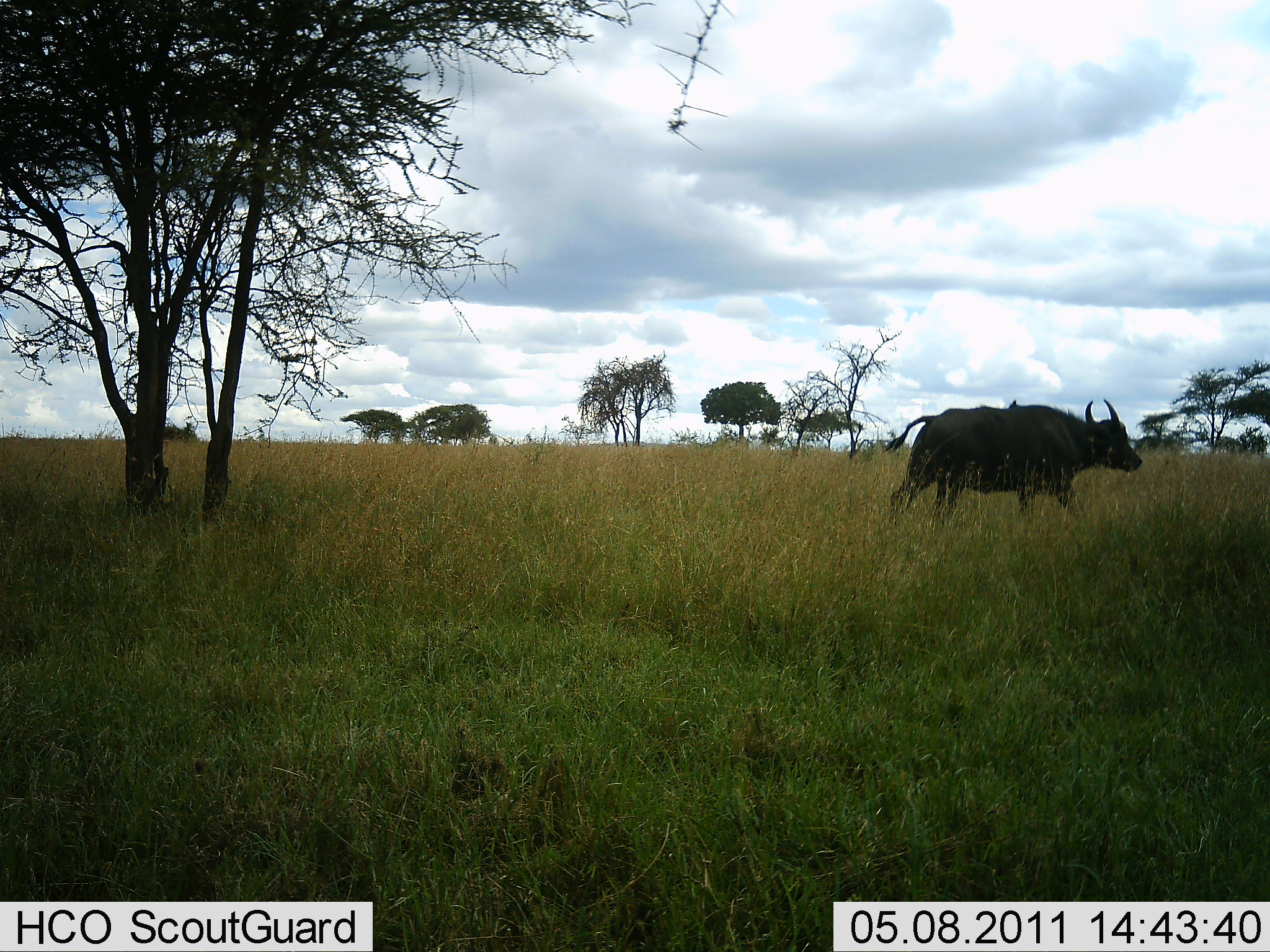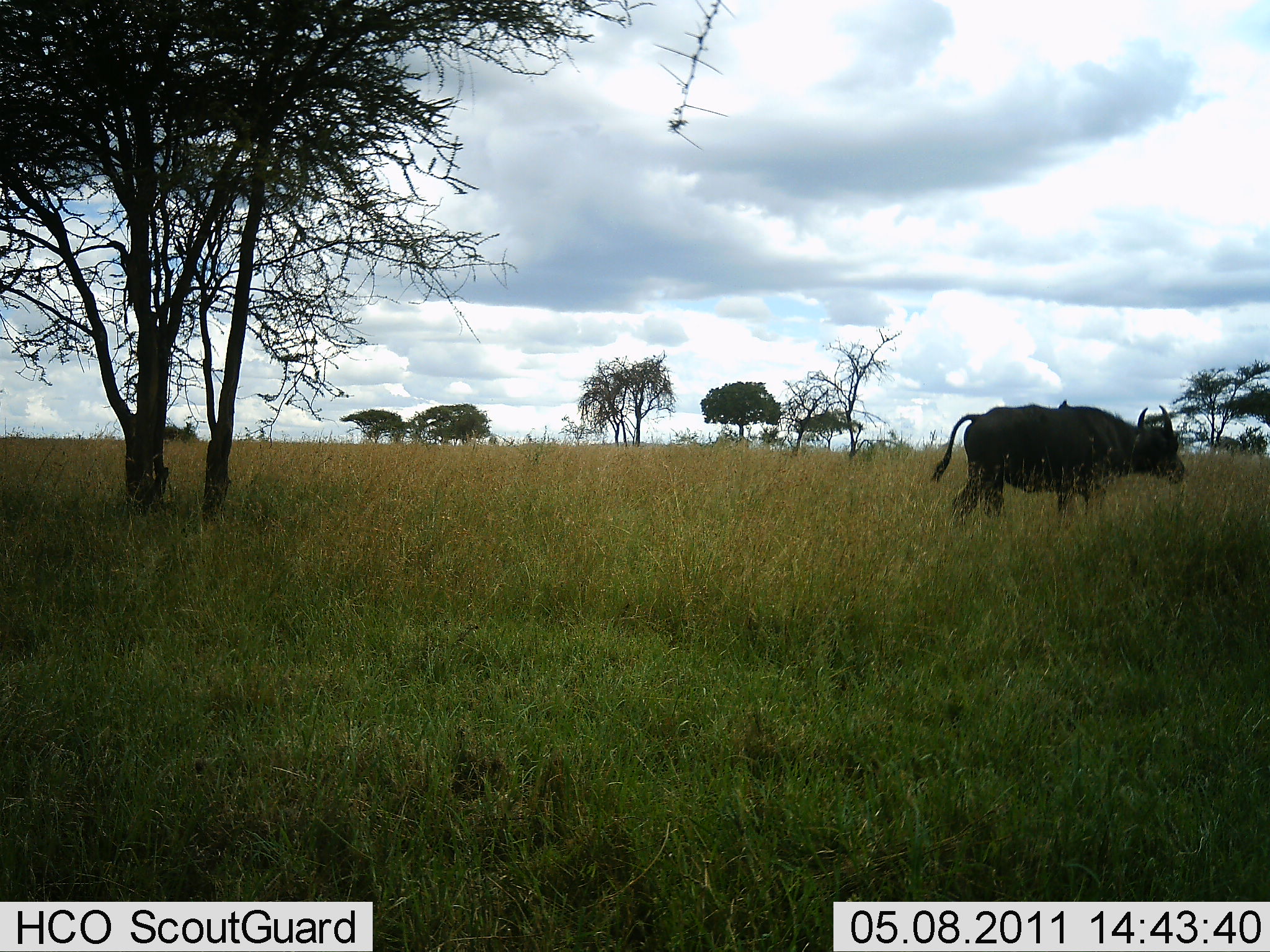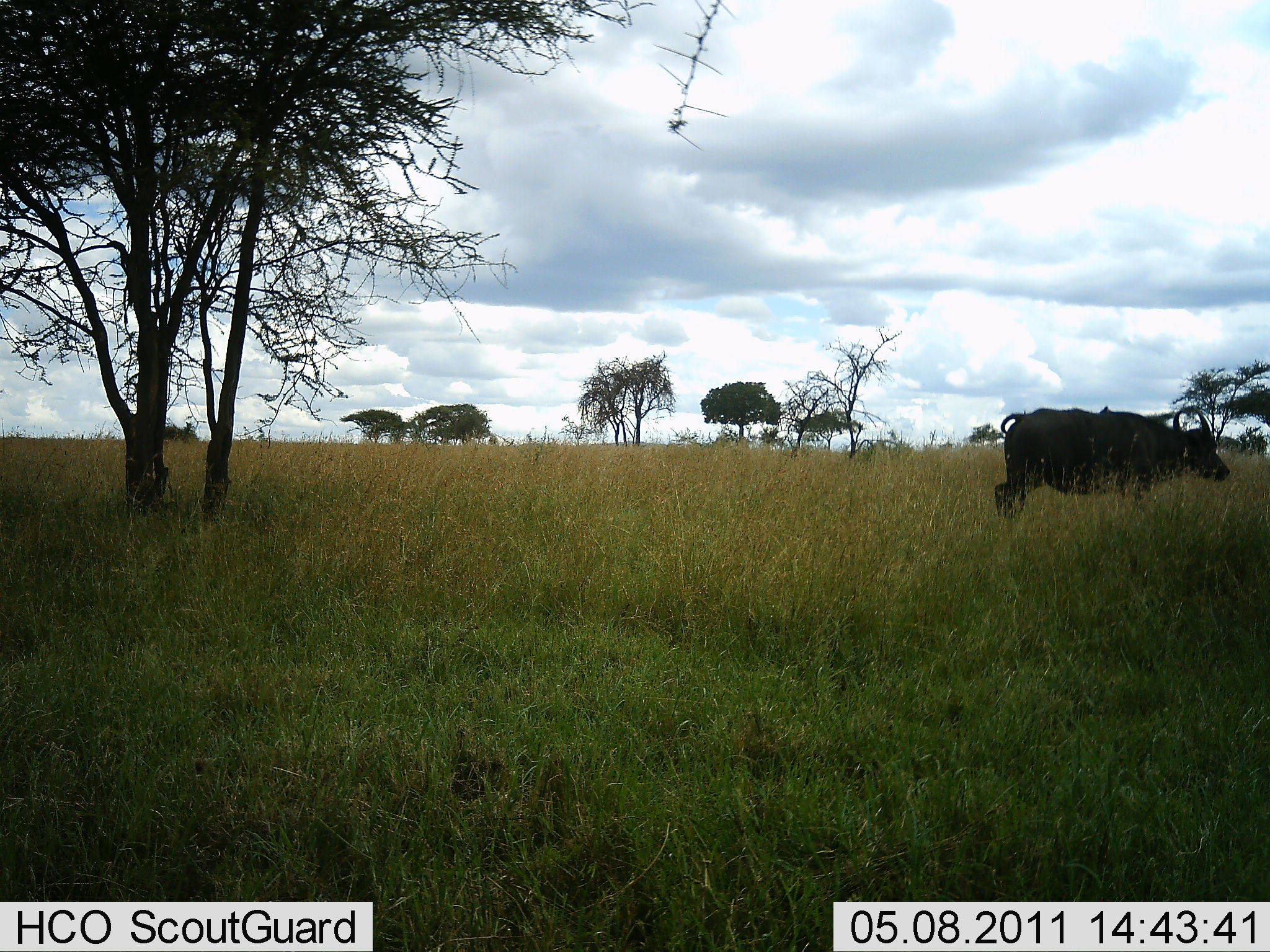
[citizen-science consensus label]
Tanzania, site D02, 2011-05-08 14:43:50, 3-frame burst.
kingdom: Animalia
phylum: Chordata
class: Mammalia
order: Artiodactyla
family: Bovidae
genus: Syncerus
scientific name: Syncerus caffer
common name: cape buffalo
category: buffalo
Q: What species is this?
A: Buffalo (cape buffalo) (Syncerus caffer).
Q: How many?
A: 1.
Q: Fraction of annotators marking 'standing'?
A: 15%.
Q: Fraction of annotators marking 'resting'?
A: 0%.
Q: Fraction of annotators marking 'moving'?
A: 92%.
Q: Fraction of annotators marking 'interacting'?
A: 0%.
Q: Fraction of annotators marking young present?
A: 0%.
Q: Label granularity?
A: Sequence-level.